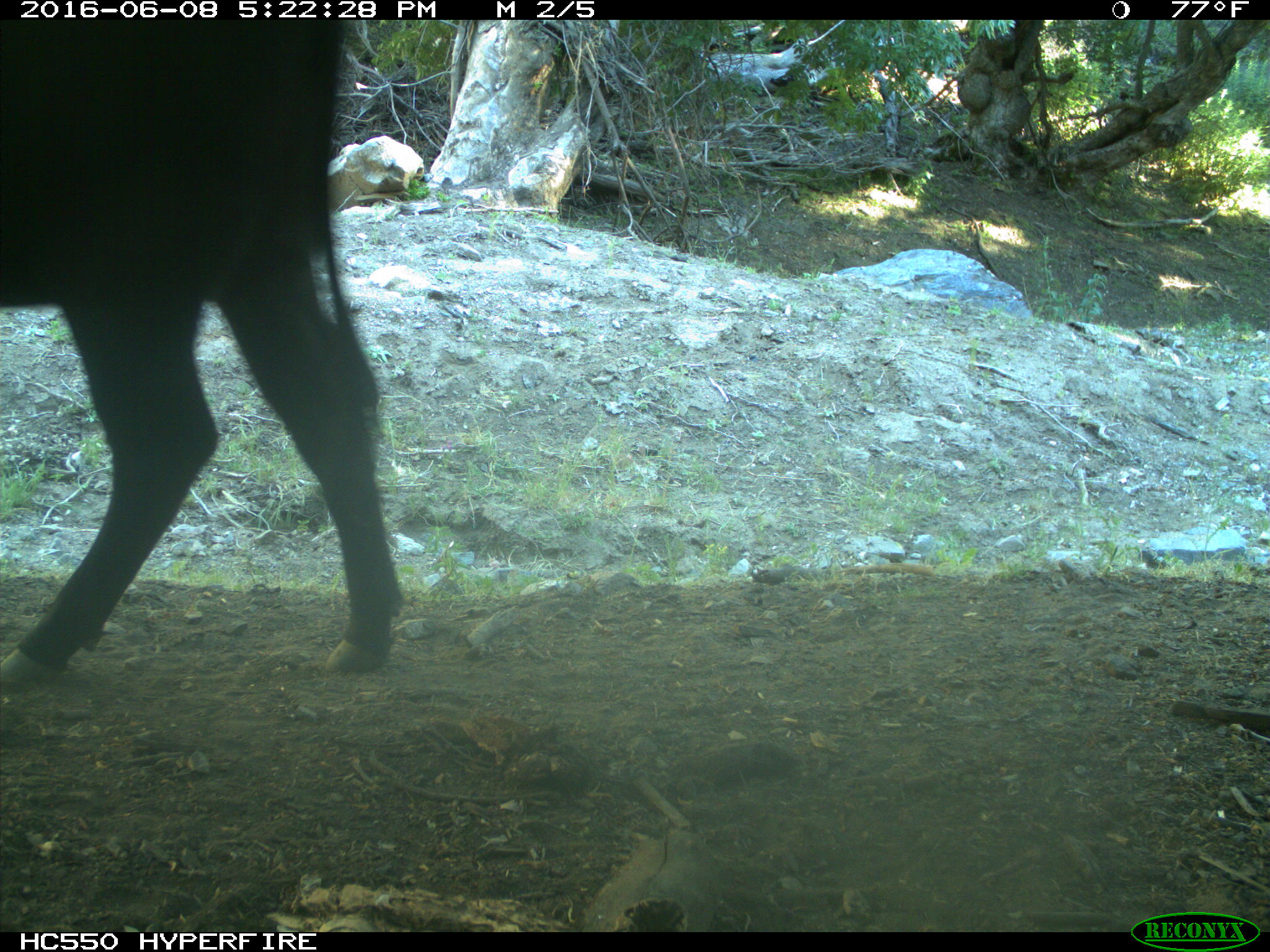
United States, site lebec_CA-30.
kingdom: Animalia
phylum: Chordata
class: Mammalia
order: Artiodactyla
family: Bovidae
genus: Bos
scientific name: Bos taurus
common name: domestic cow